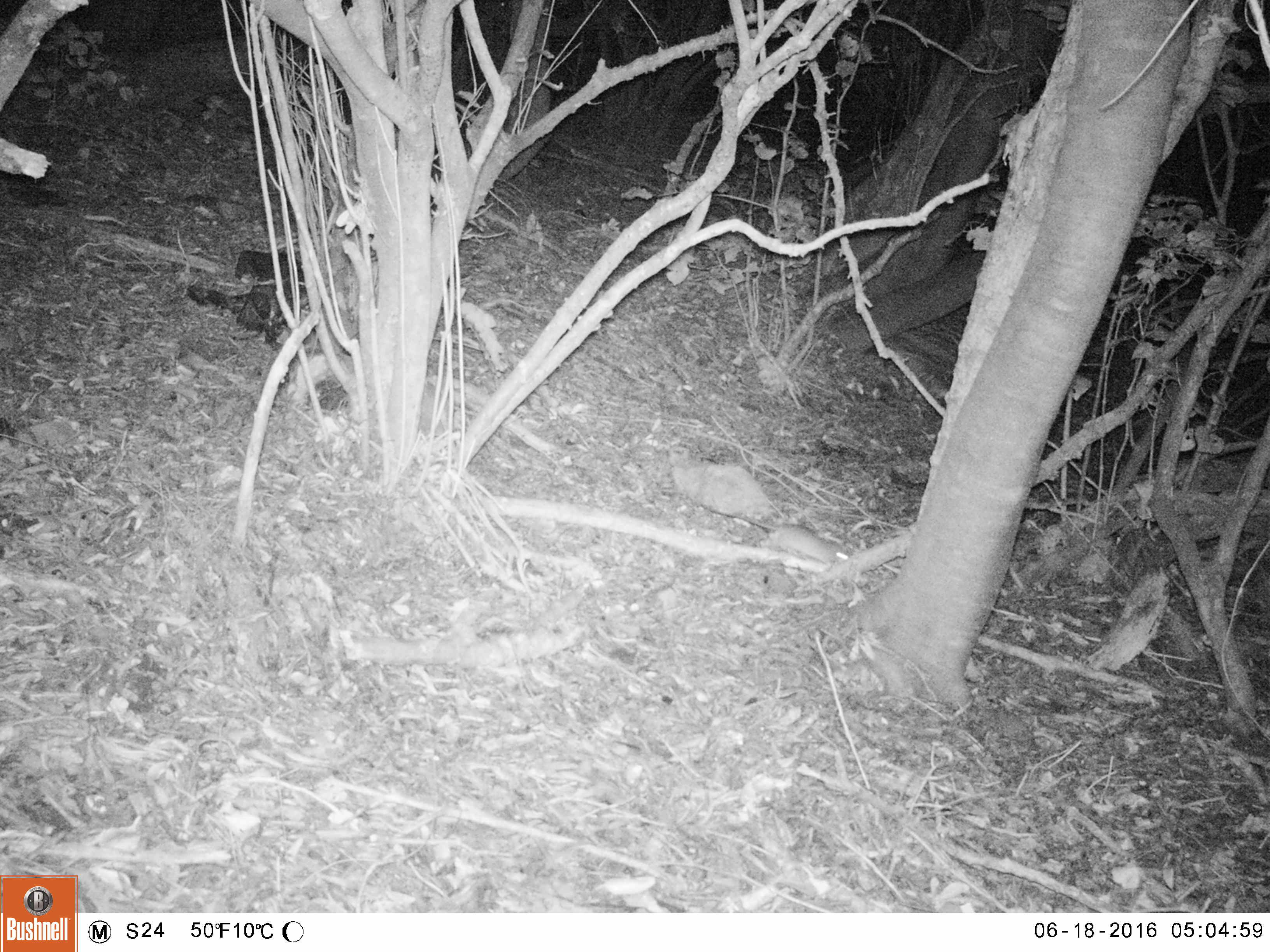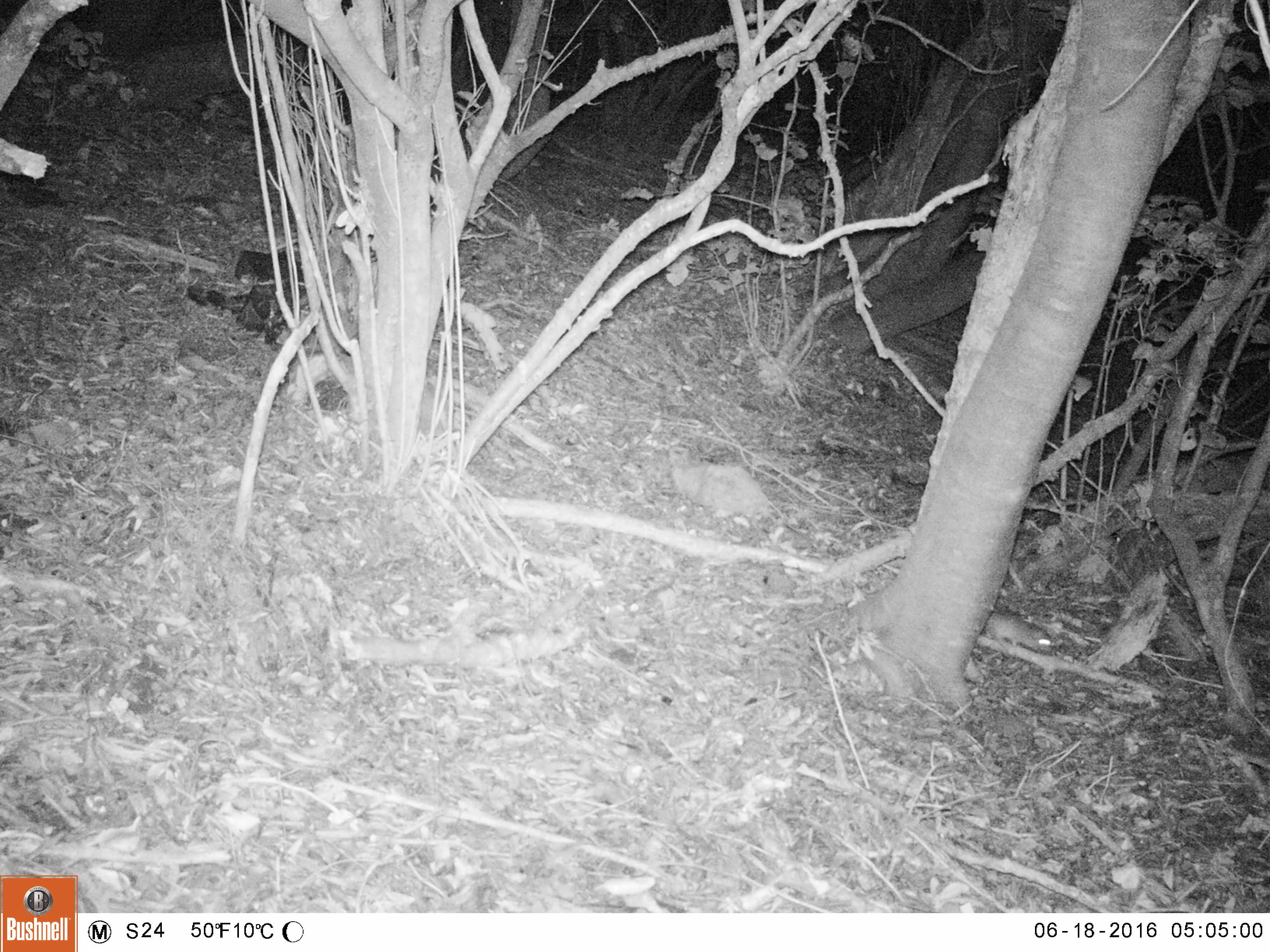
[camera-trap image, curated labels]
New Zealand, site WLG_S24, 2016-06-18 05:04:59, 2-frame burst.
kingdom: Animalia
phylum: Chordata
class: Mammalia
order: Rodentia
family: Muridae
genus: Rattus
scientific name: Rattus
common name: rat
Rat (Rattus).